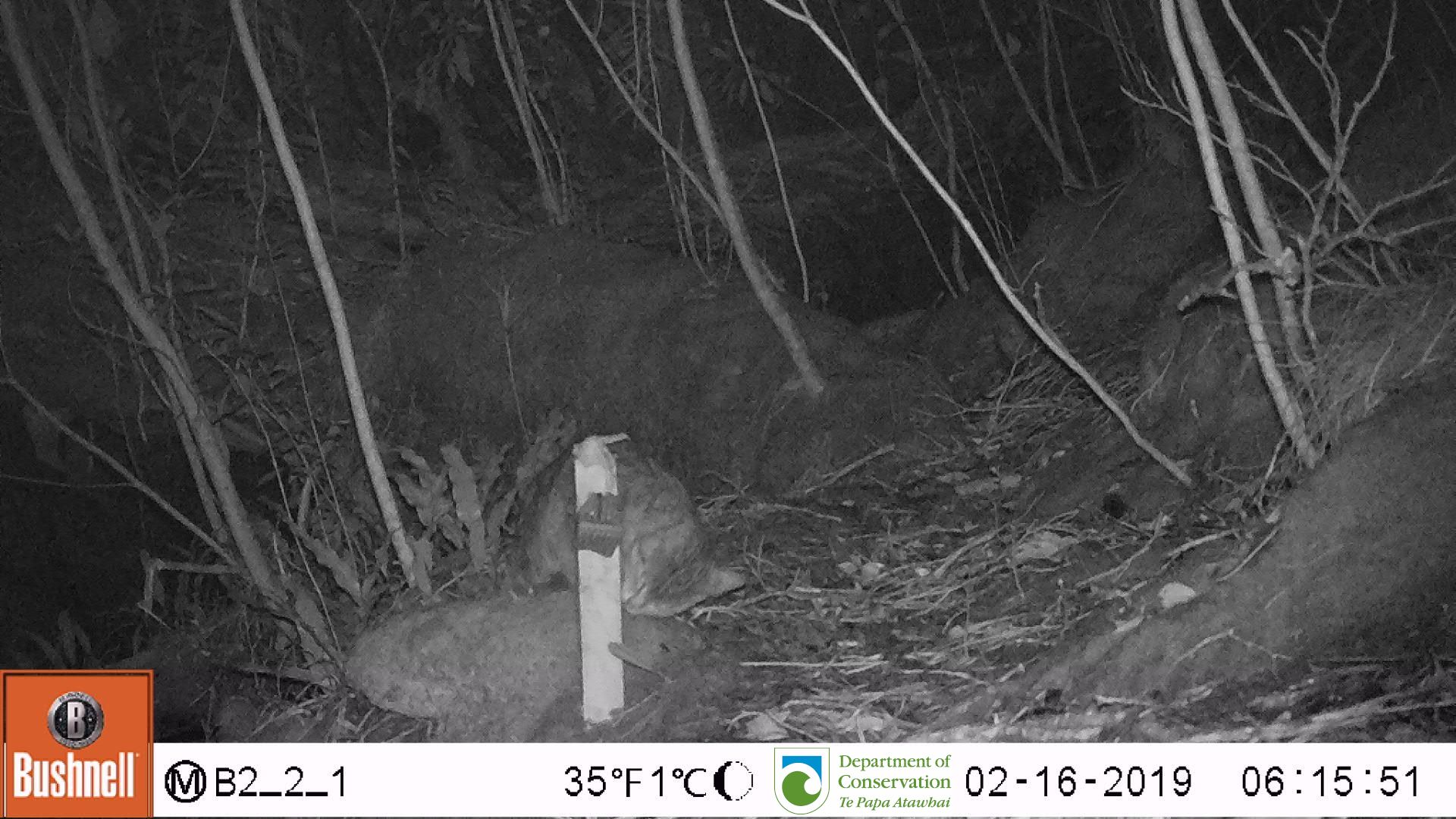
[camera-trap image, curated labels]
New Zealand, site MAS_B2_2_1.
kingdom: Animalia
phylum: Chordata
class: Mammalia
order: Carnivora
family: Felidae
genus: Felis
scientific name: Felis catus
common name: domestic cat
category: cat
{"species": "cat (domestic cat) (Felis catus)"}